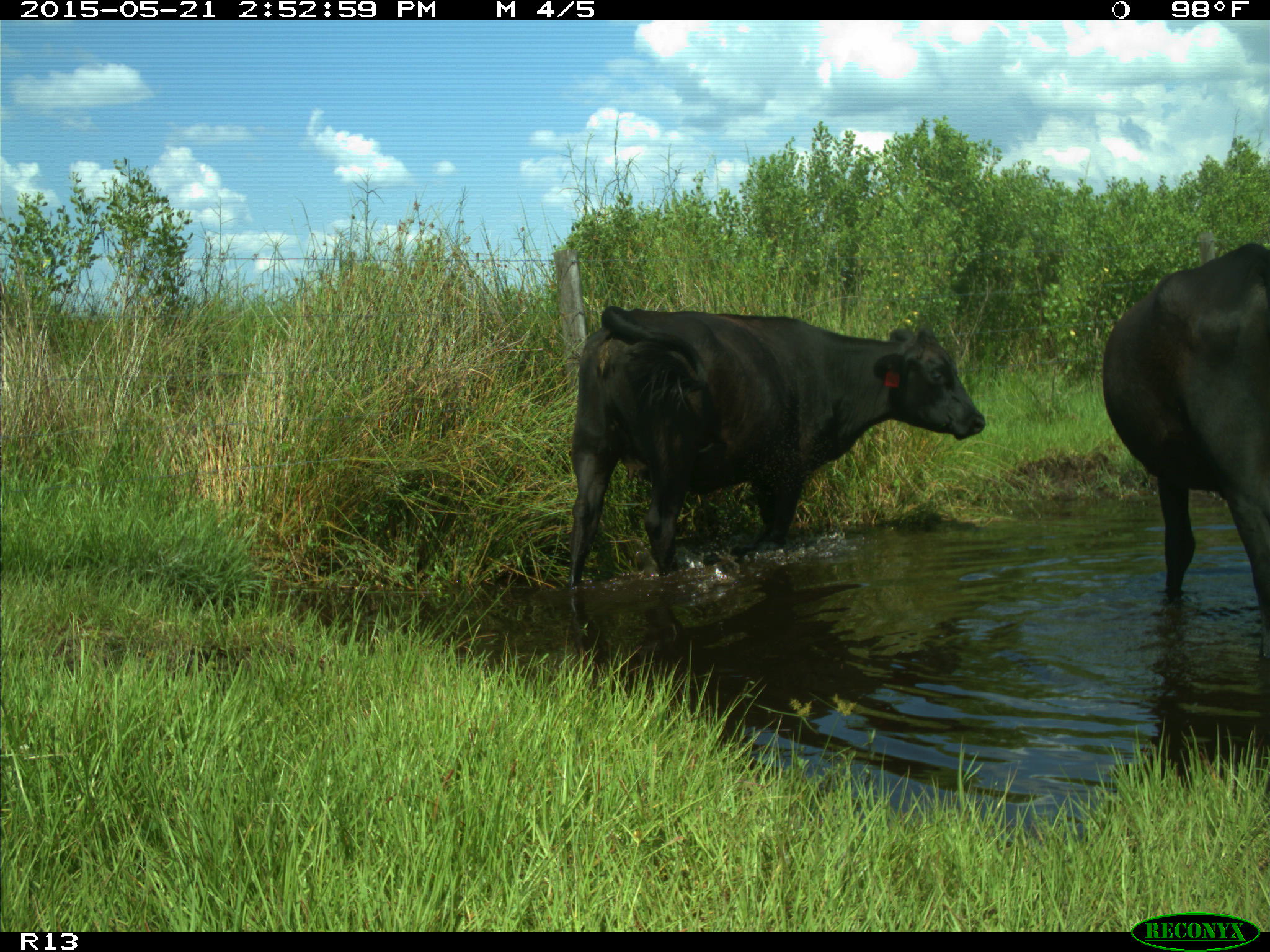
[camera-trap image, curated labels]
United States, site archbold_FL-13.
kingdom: Animalia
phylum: Chordata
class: Mammalia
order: Artiodactyla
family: Bovidae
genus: Bos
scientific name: Bos taurus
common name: domestic cow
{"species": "Bos taurus (domestic cow)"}